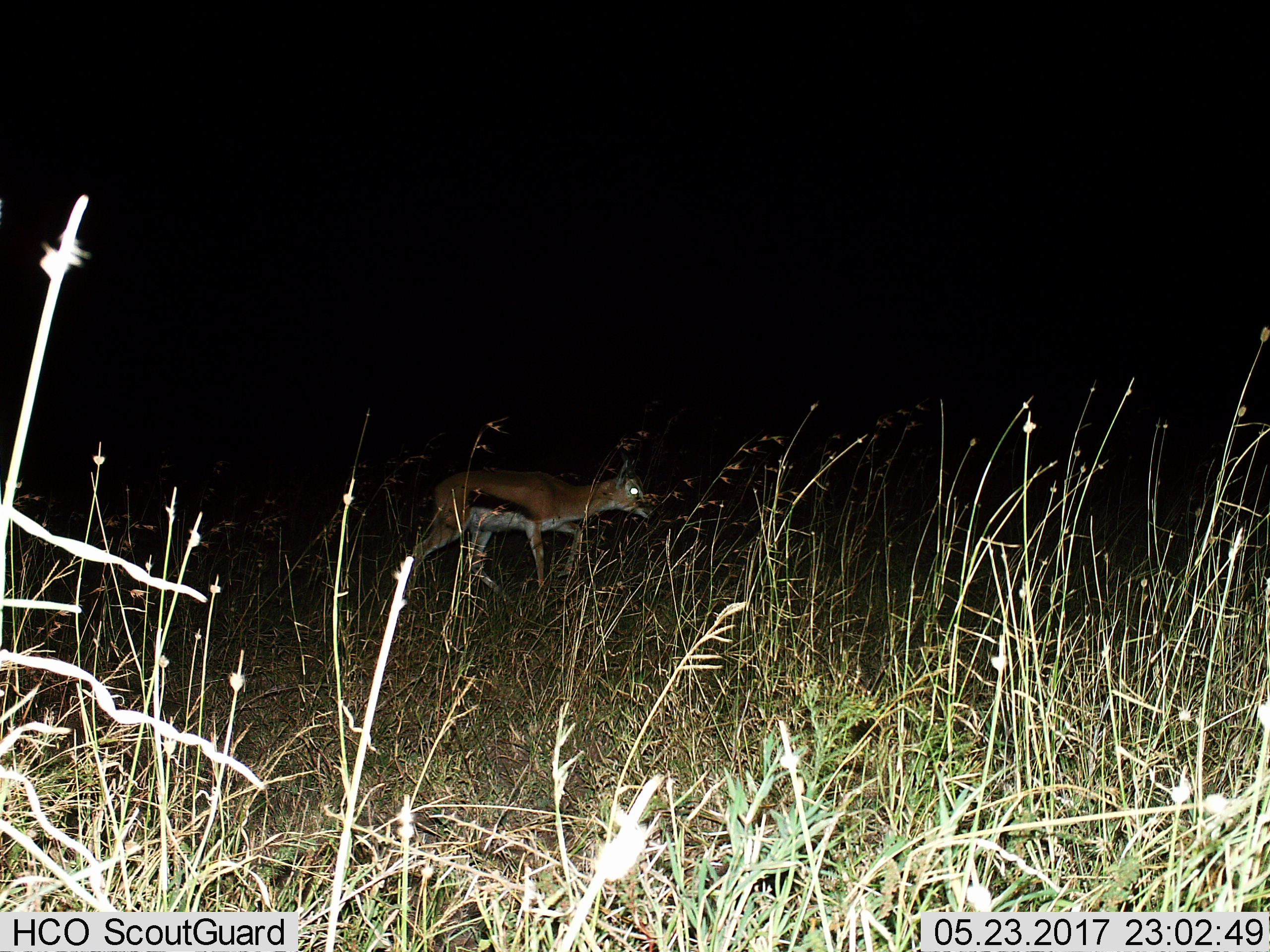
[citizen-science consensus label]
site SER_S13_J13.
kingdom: Animalia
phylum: Chordata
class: Mammalia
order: Artiodactyla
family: Bovidae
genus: Eudorcas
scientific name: Eudorcas thomsonii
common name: thomson's gazelle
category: gazellethomsons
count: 1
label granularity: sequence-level